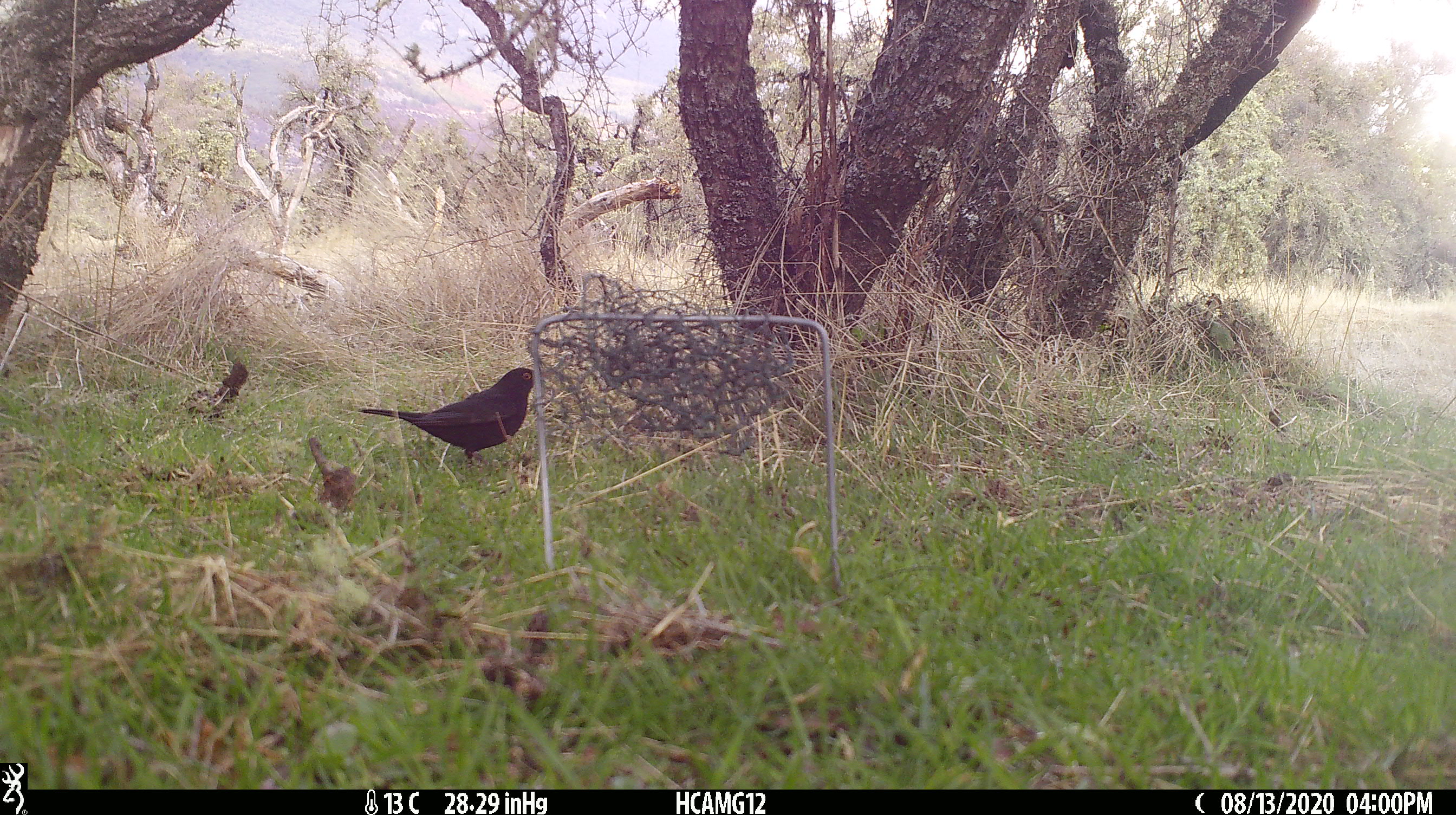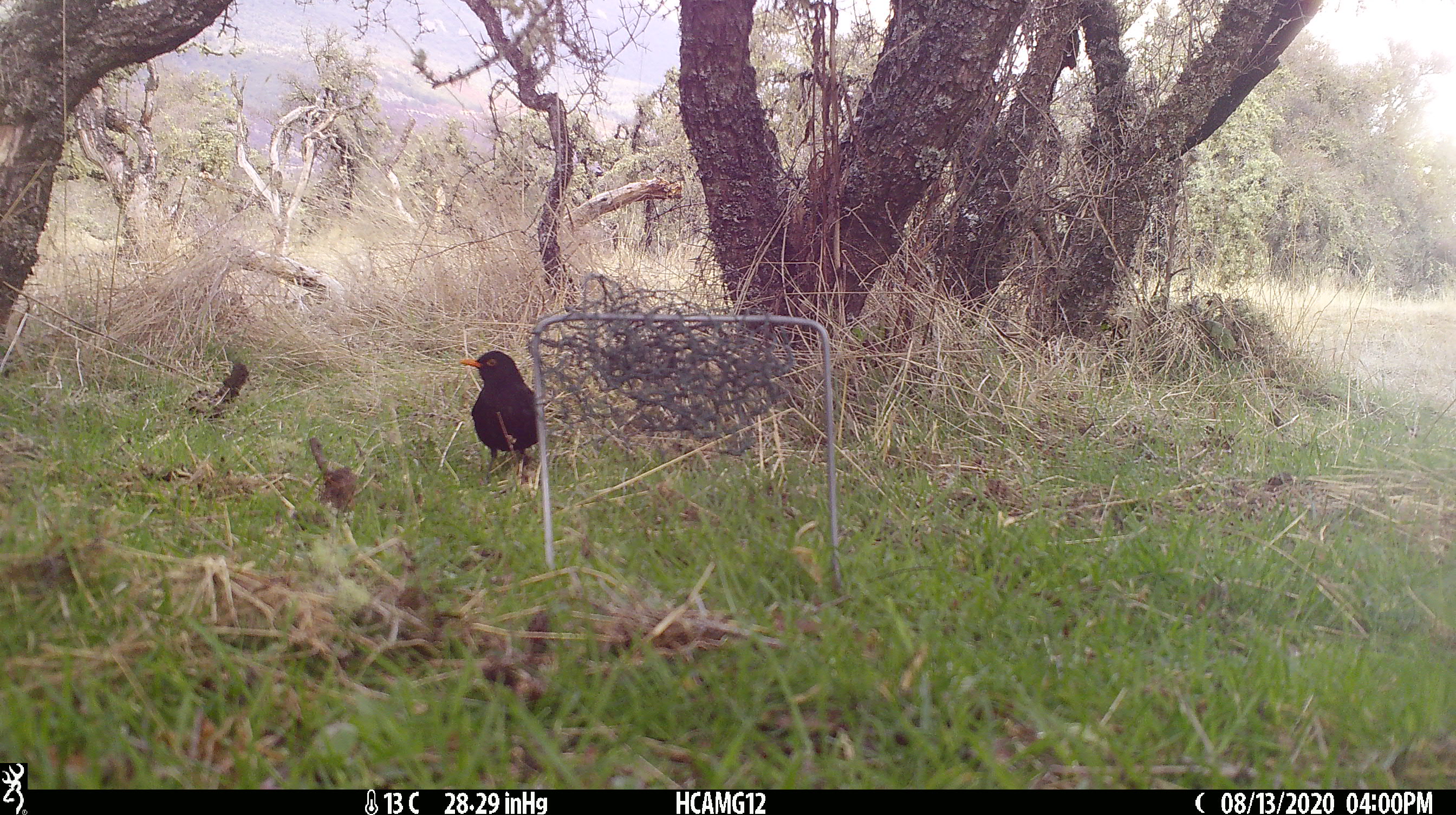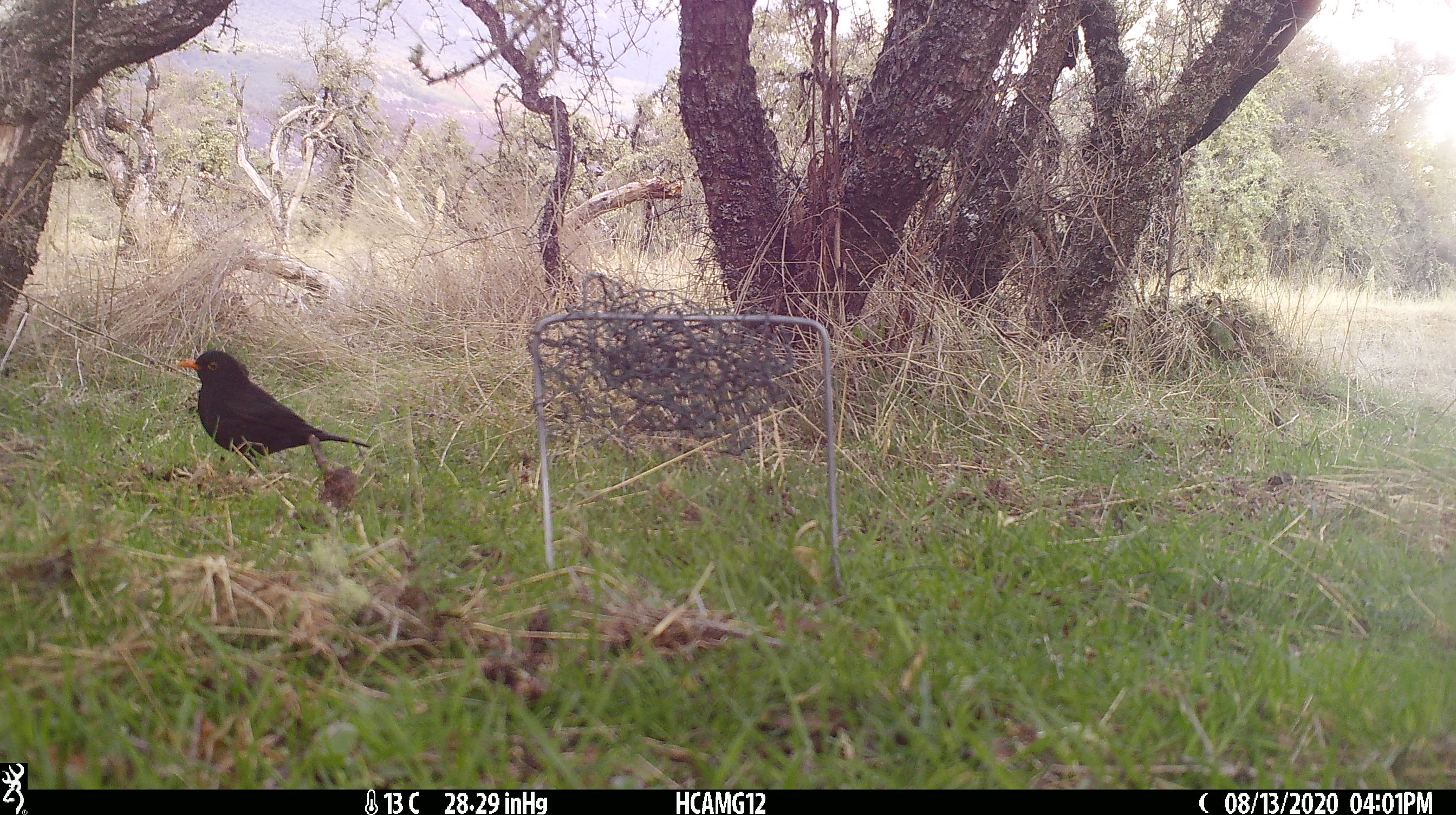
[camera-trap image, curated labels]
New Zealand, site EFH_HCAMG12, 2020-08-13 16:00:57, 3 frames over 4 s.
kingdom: Animalia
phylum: Chordata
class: Aves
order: Passeriformes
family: Turdidae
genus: Turdus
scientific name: Turdus merula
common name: eurasian blackbird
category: blackbird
Blackbird (eurasian blackbird) (Turdus merula).